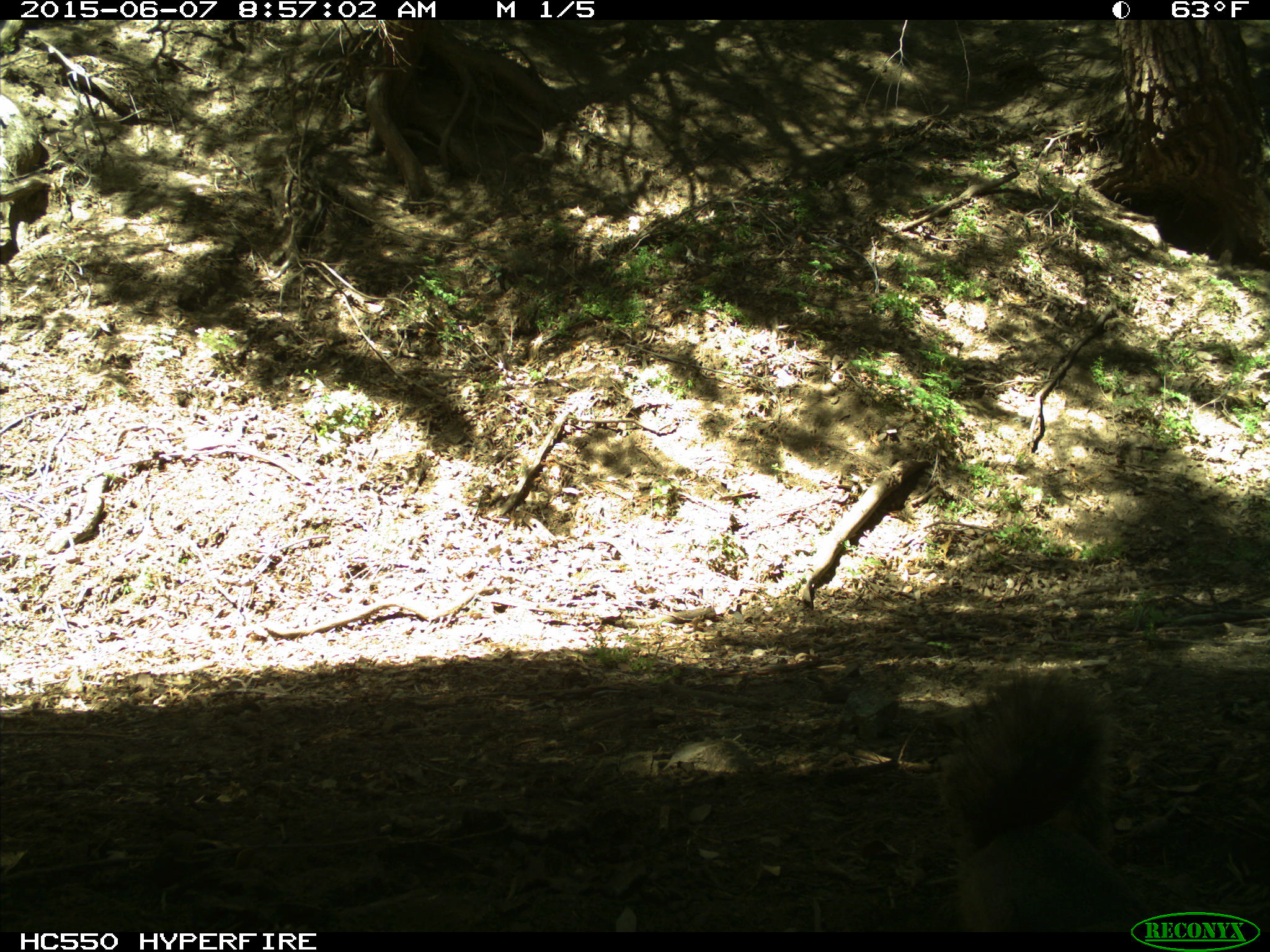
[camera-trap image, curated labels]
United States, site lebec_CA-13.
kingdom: Animalia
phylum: Chordata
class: Mammalia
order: Rodentia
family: Sciuridae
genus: Sciurus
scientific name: Sciurus carolinensis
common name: eastern gray squirrel